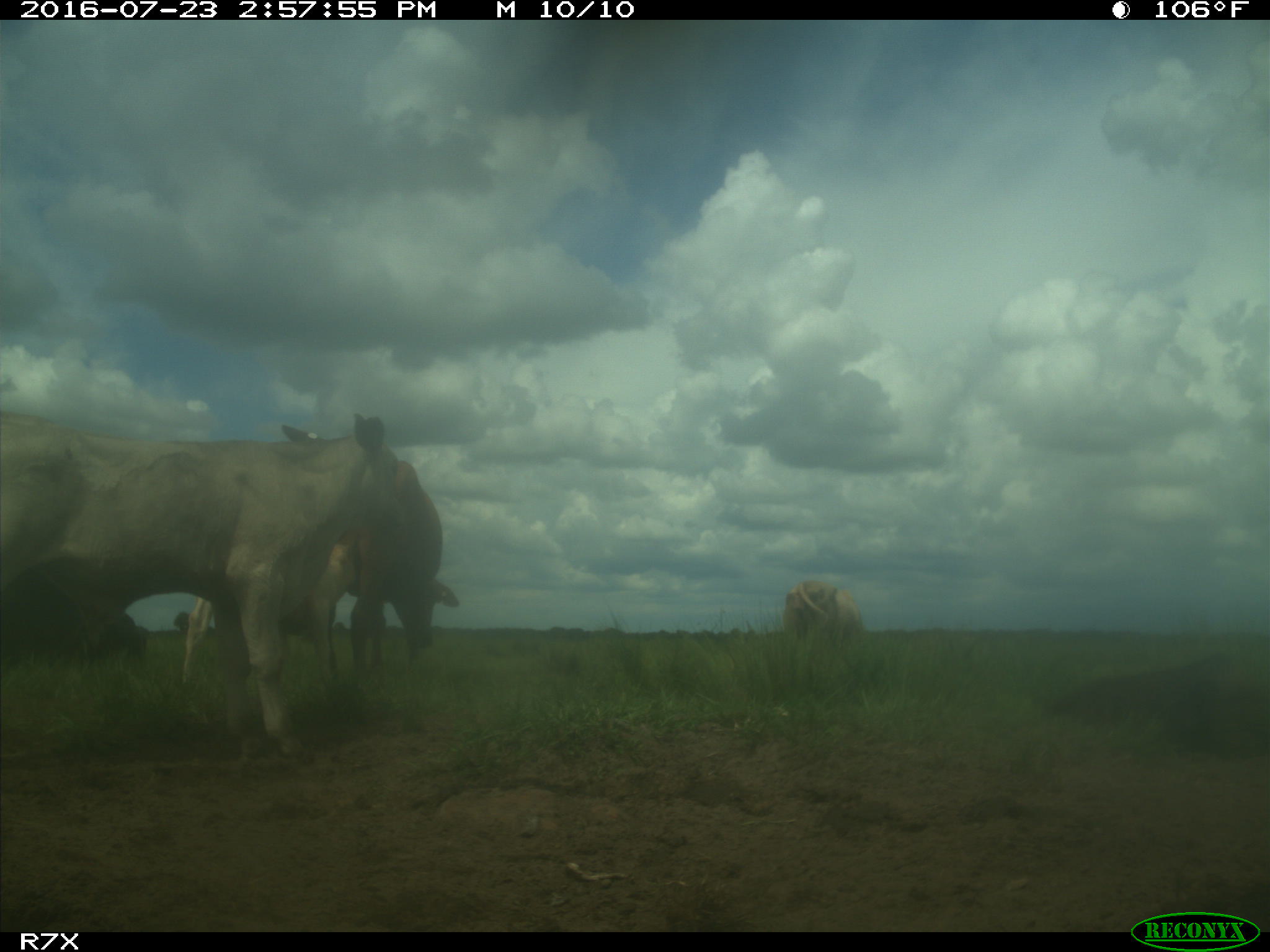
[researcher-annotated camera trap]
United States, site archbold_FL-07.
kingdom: Animalia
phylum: Chordata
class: Mammalia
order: Artiodactyla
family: Bovidae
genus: Bos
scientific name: Bos taurus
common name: domestic cow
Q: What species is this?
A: Bos taurus (domestic cow).